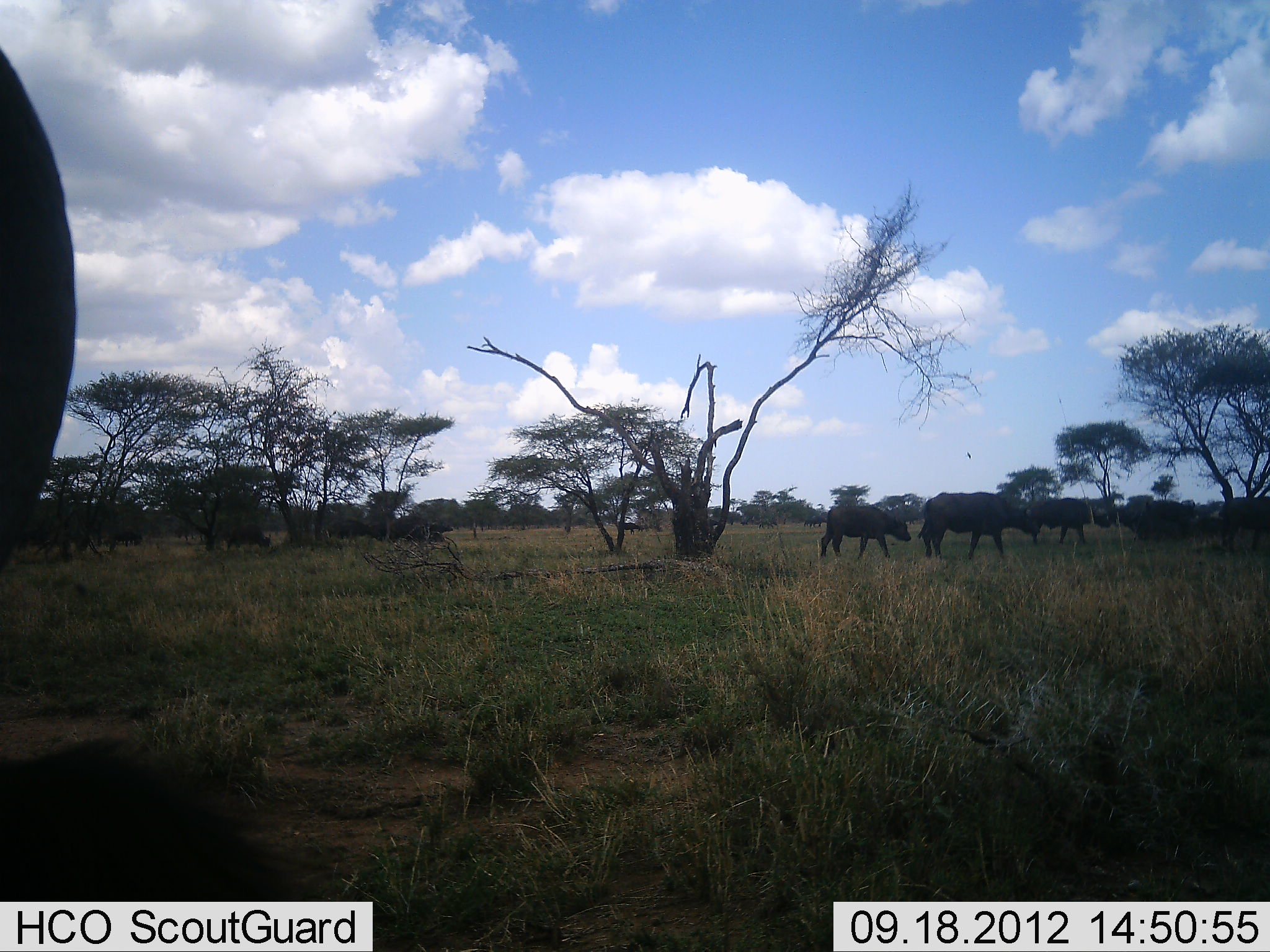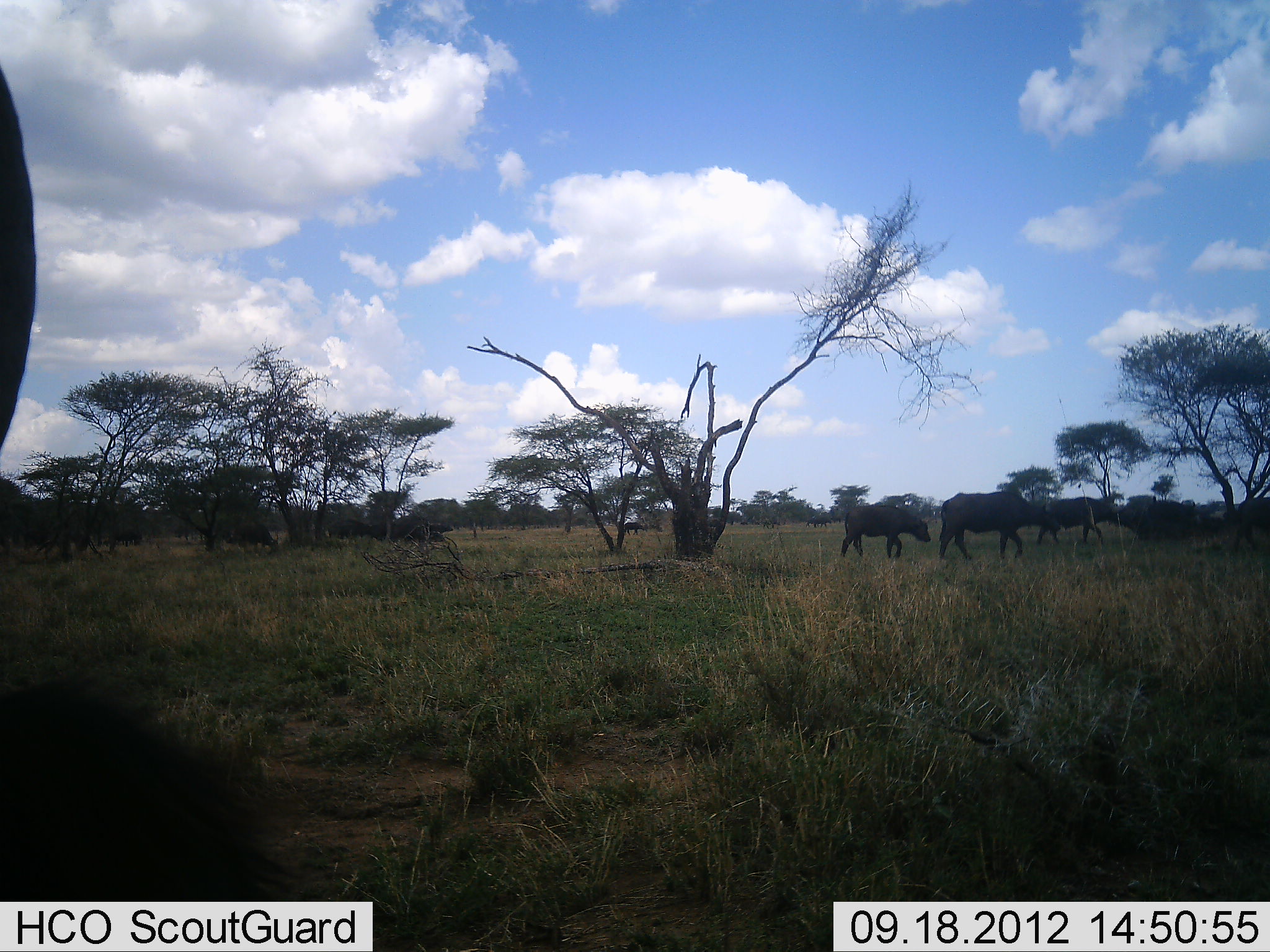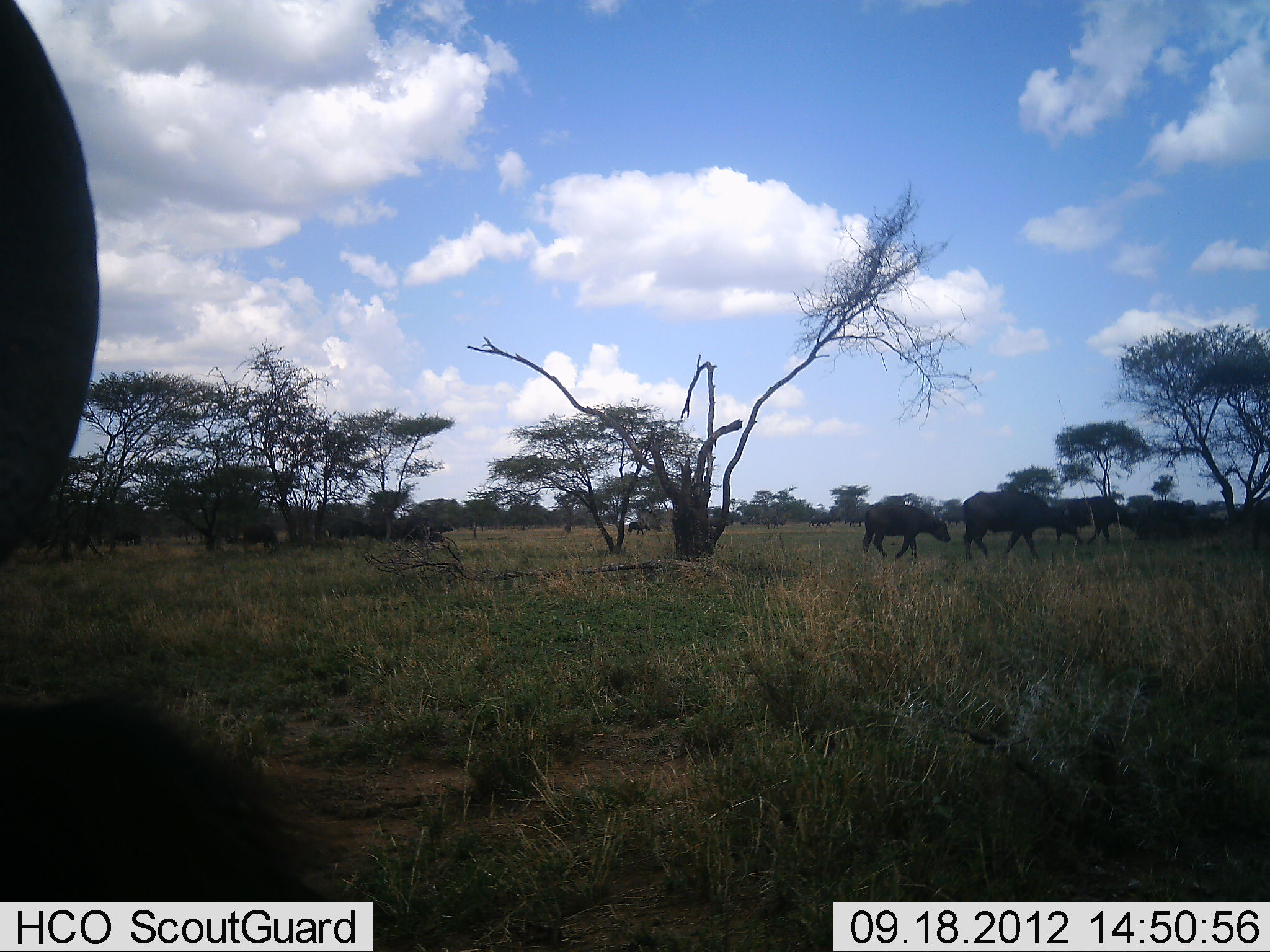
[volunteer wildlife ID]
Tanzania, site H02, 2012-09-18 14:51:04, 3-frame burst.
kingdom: Animalia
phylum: Chordata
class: Mammalia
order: Artiodactyla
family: Bovidae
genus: Syncerus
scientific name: Syncerus caffer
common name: cape buffalo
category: buffalo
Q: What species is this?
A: Buffalo (cape buffalo) (Syncerus caffer).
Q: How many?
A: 11-50.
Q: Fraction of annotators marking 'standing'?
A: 40%.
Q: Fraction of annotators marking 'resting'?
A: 0%.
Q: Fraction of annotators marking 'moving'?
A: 90%.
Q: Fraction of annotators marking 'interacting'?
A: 10%.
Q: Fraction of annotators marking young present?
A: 20%.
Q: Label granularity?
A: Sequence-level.